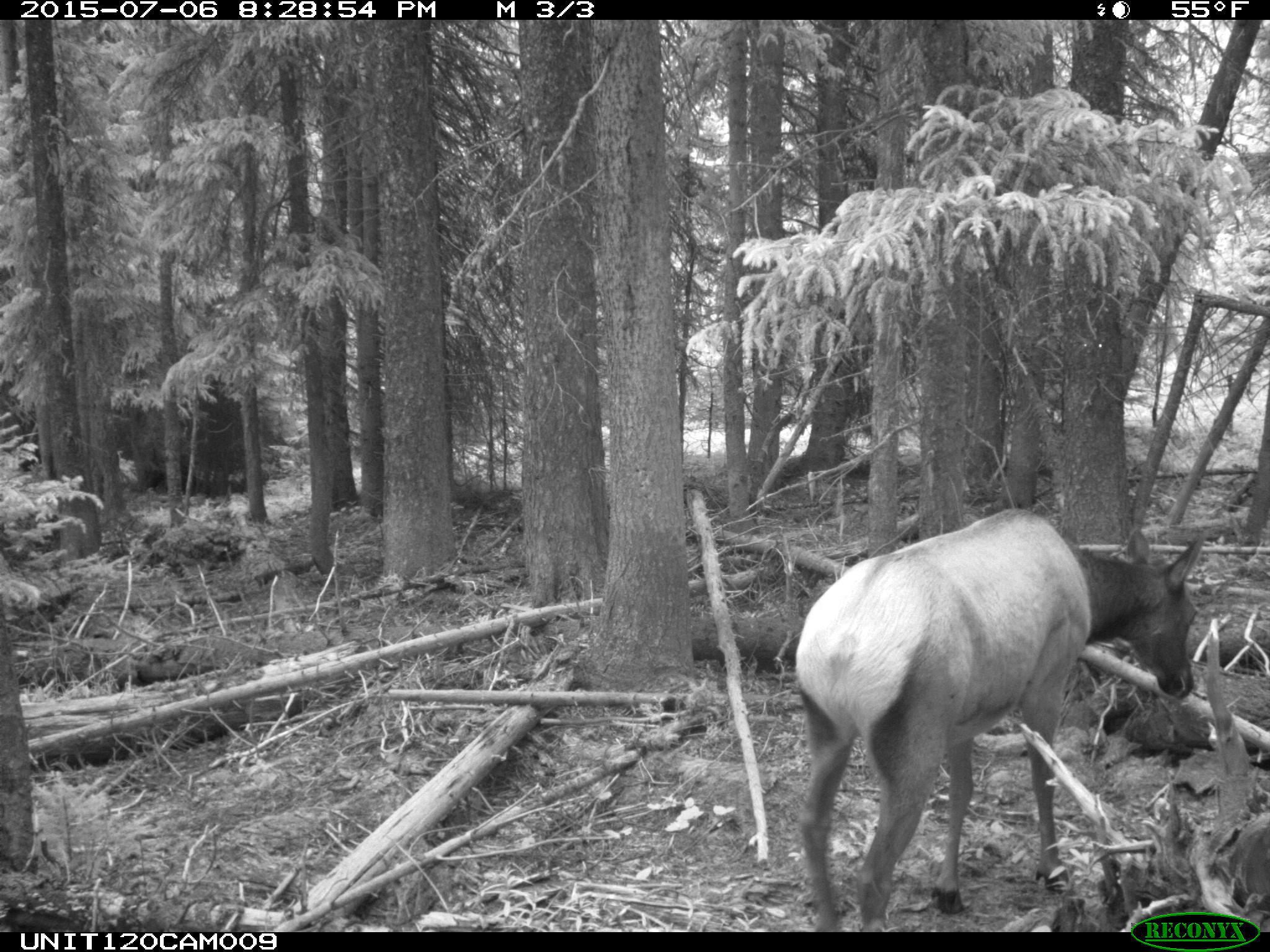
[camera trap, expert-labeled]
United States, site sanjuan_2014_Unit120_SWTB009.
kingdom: Animalia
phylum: Chordata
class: Mammalia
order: Artiodactyla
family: Cervidae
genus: Cervus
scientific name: Cervus elaphus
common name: red deer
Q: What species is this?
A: Cervus elaphus (red deer).